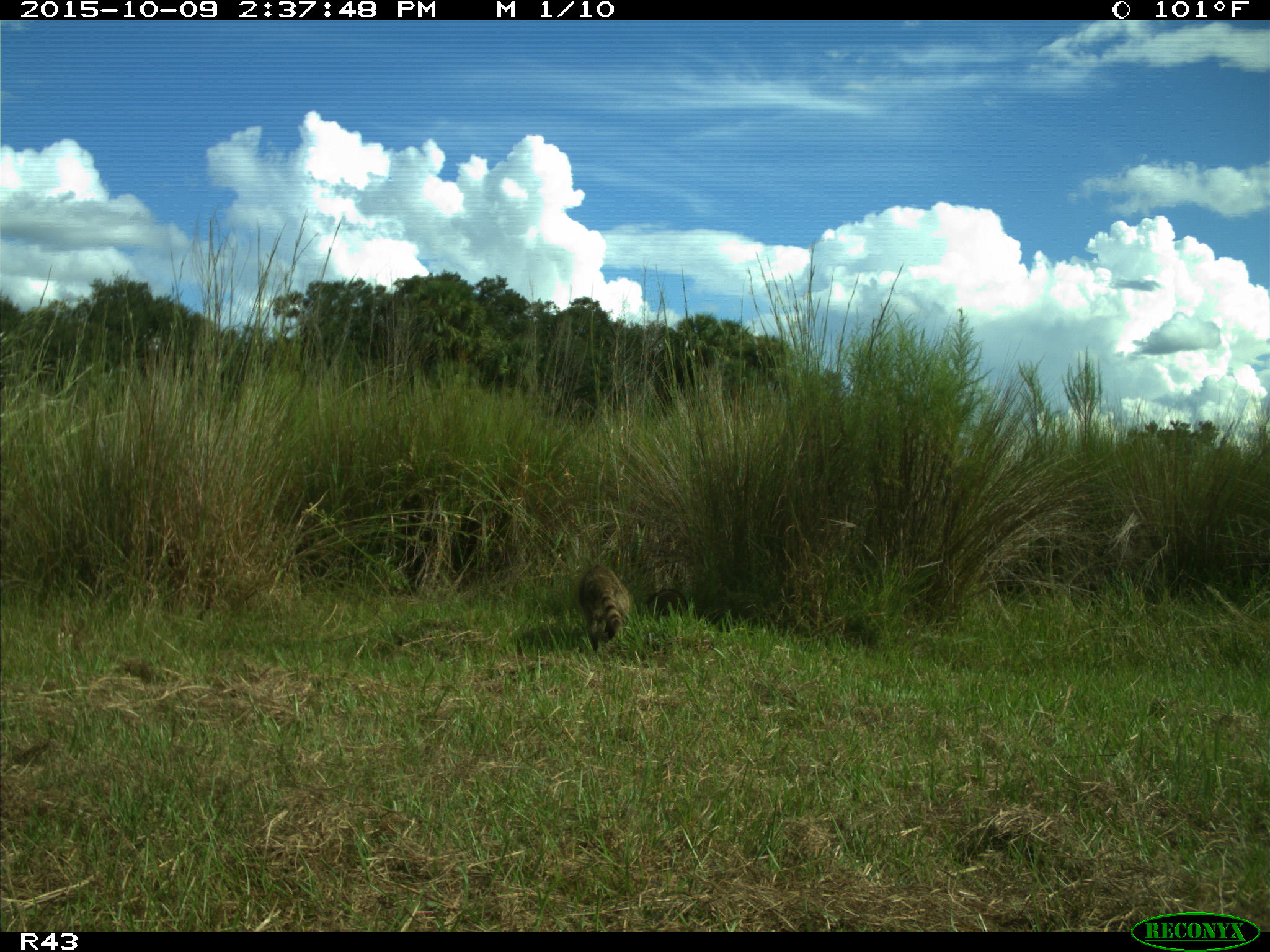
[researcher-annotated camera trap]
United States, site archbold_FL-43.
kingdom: Animalia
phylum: Chordata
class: Mammalia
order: Carnivora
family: Procyonidae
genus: Procyon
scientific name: Procyon lotor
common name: common raccoon